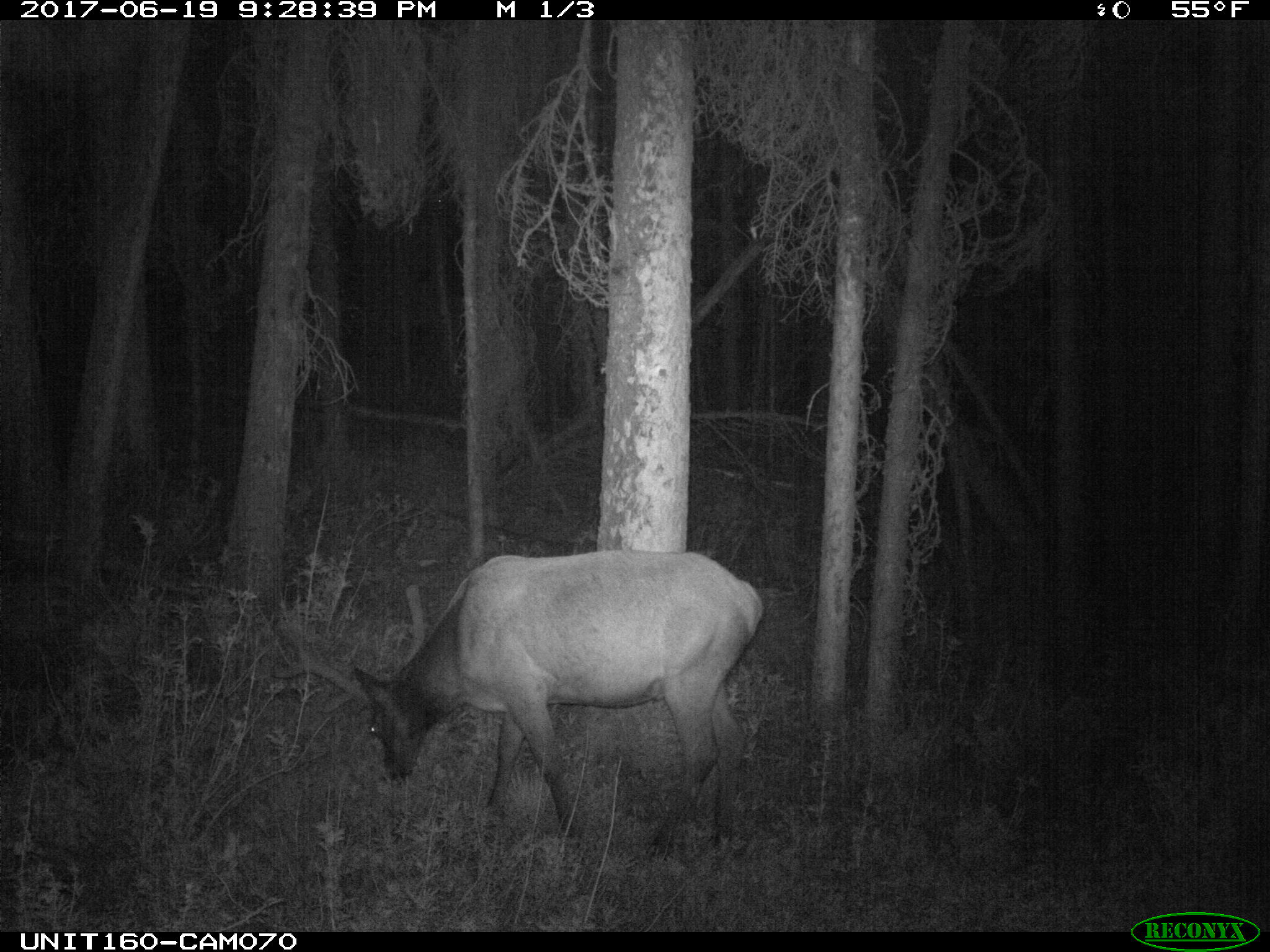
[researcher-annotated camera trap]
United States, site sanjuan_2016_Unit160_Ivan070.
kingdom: Animalia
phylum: Chordata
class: Mammalia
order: Artiodactyla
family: Cervidae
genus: Cervus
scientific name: Cervus elaphus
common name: red deer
Cervus elaphus (red deer).